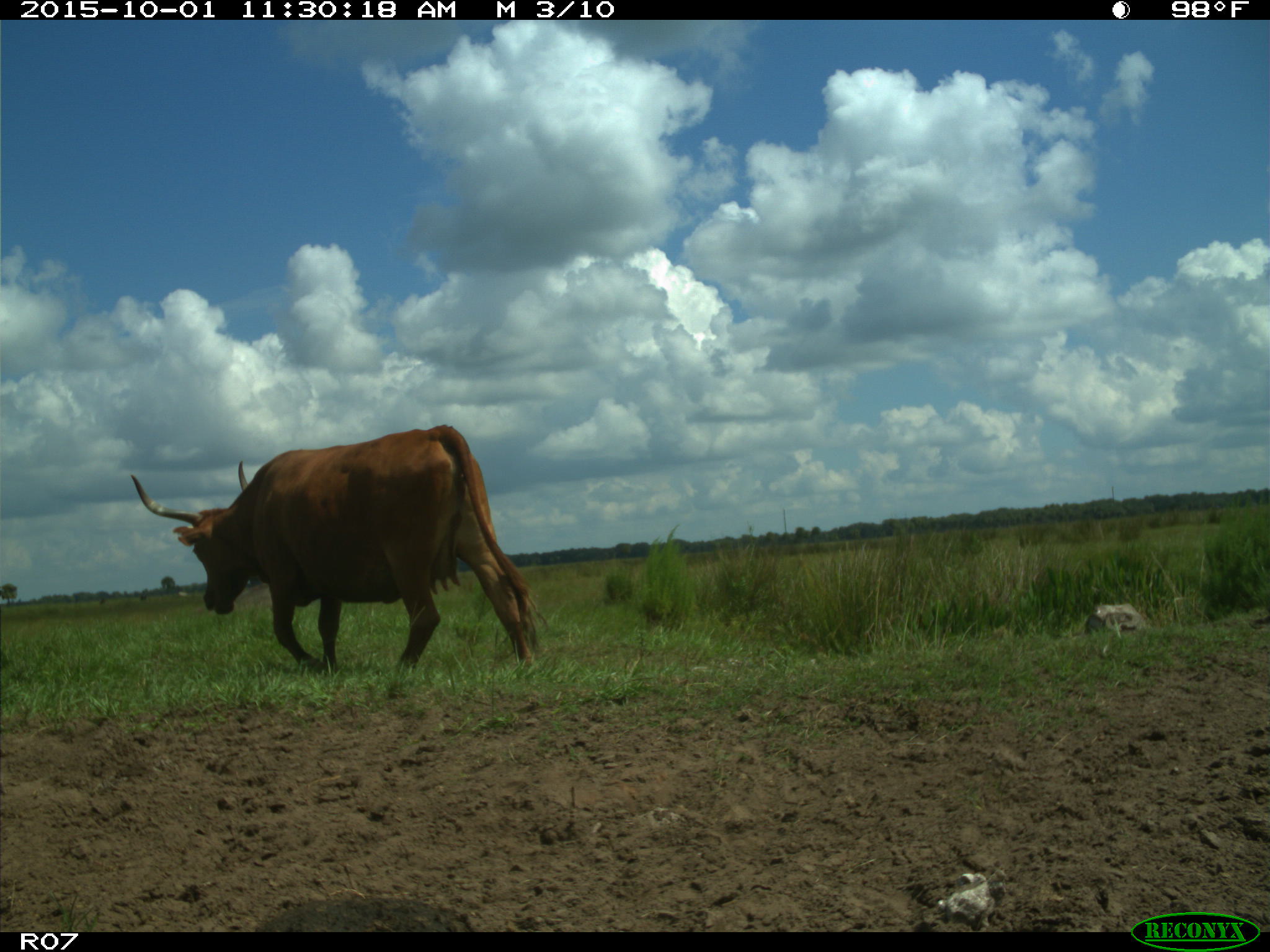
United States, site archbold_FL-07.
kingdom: Animalia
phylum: Chordata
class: Mammalia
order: Artiodactyla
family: Bovidae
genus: Bos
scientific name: Bos taurus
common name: domestic cow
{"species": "Bos taurus (domestic cow)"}